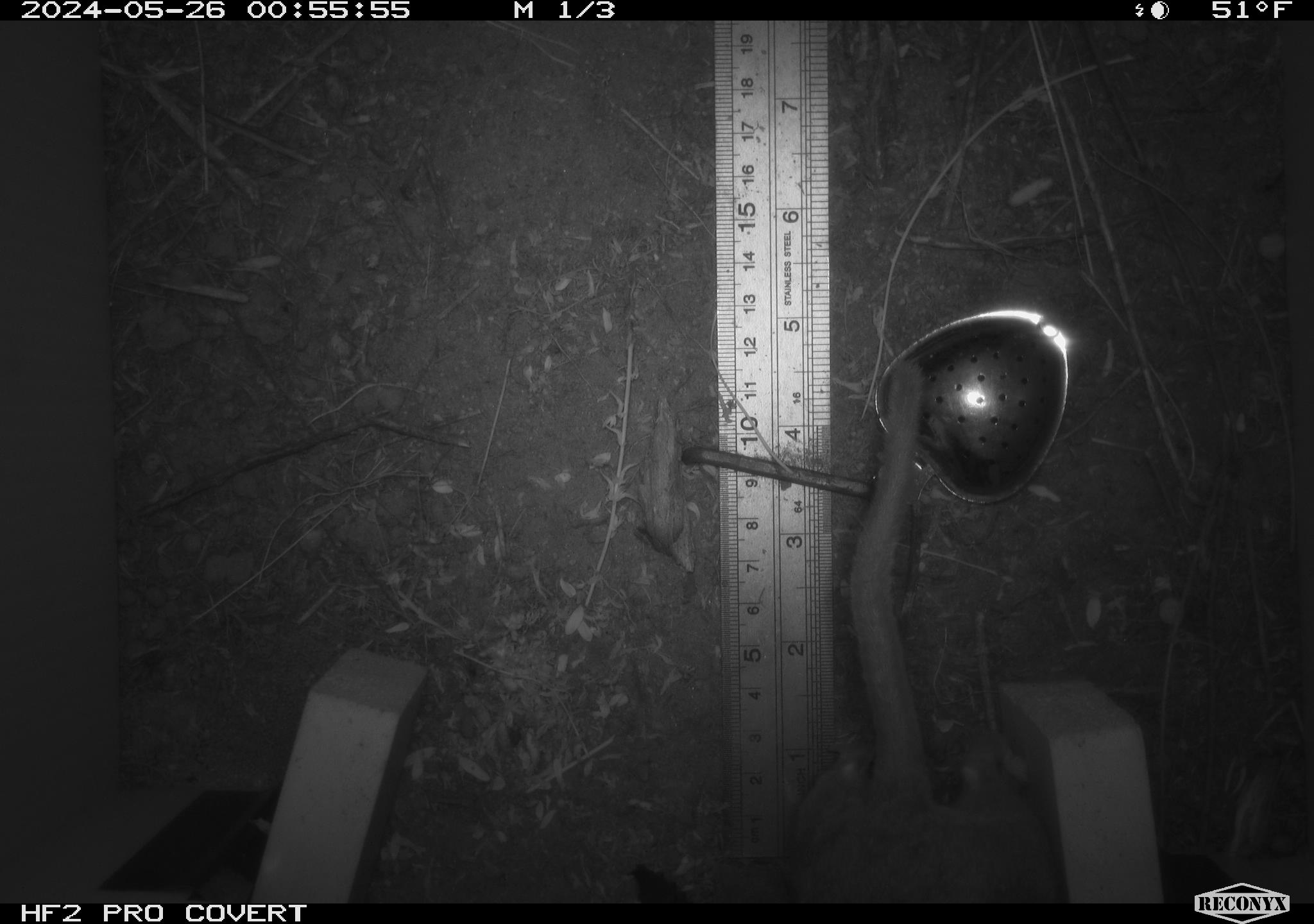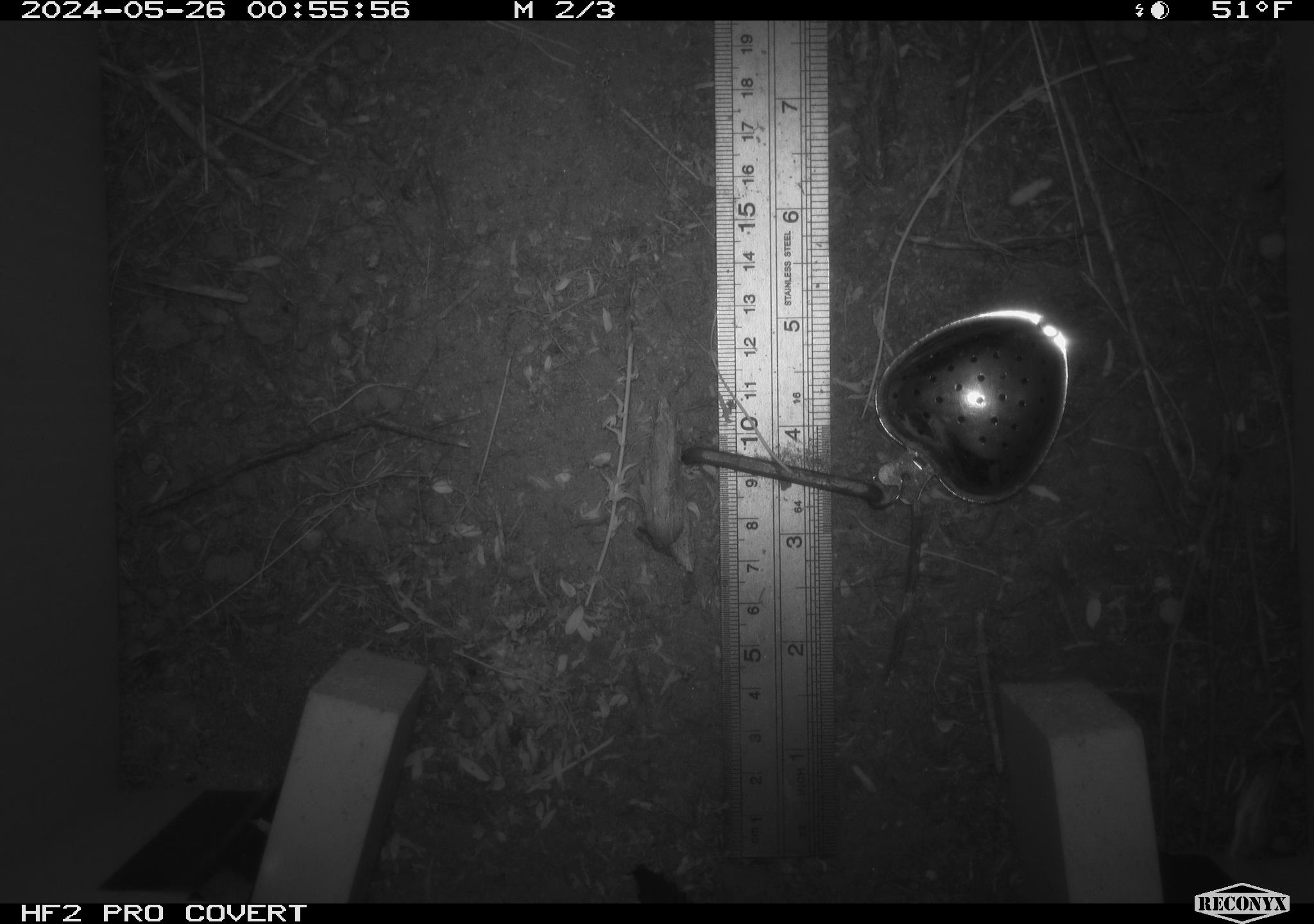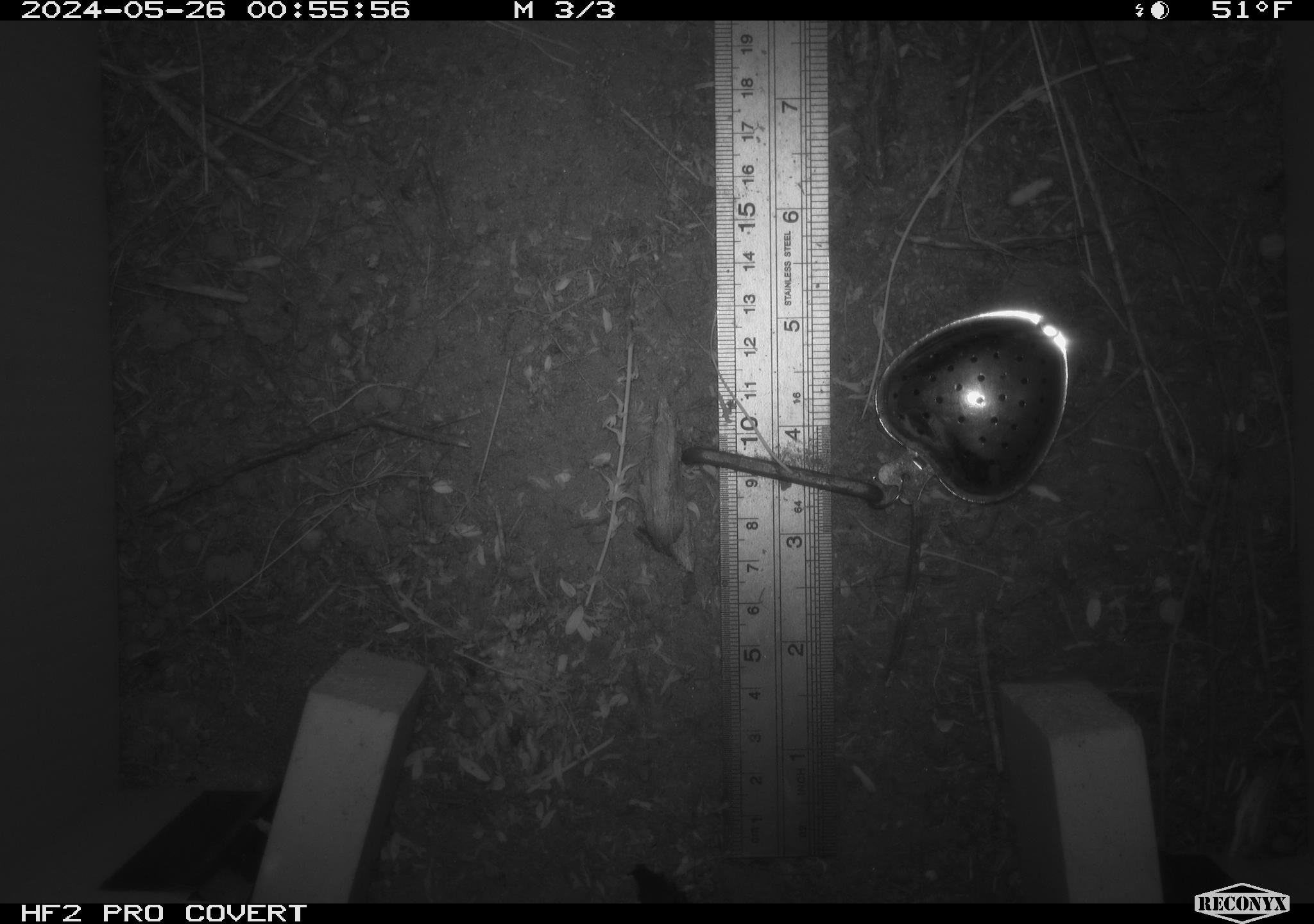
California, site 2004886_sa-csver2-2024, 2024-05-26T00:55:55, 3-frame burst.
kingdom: Animalia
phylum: Chordata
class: Mammalia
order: Rodentia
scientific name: Rodentia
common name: rodent